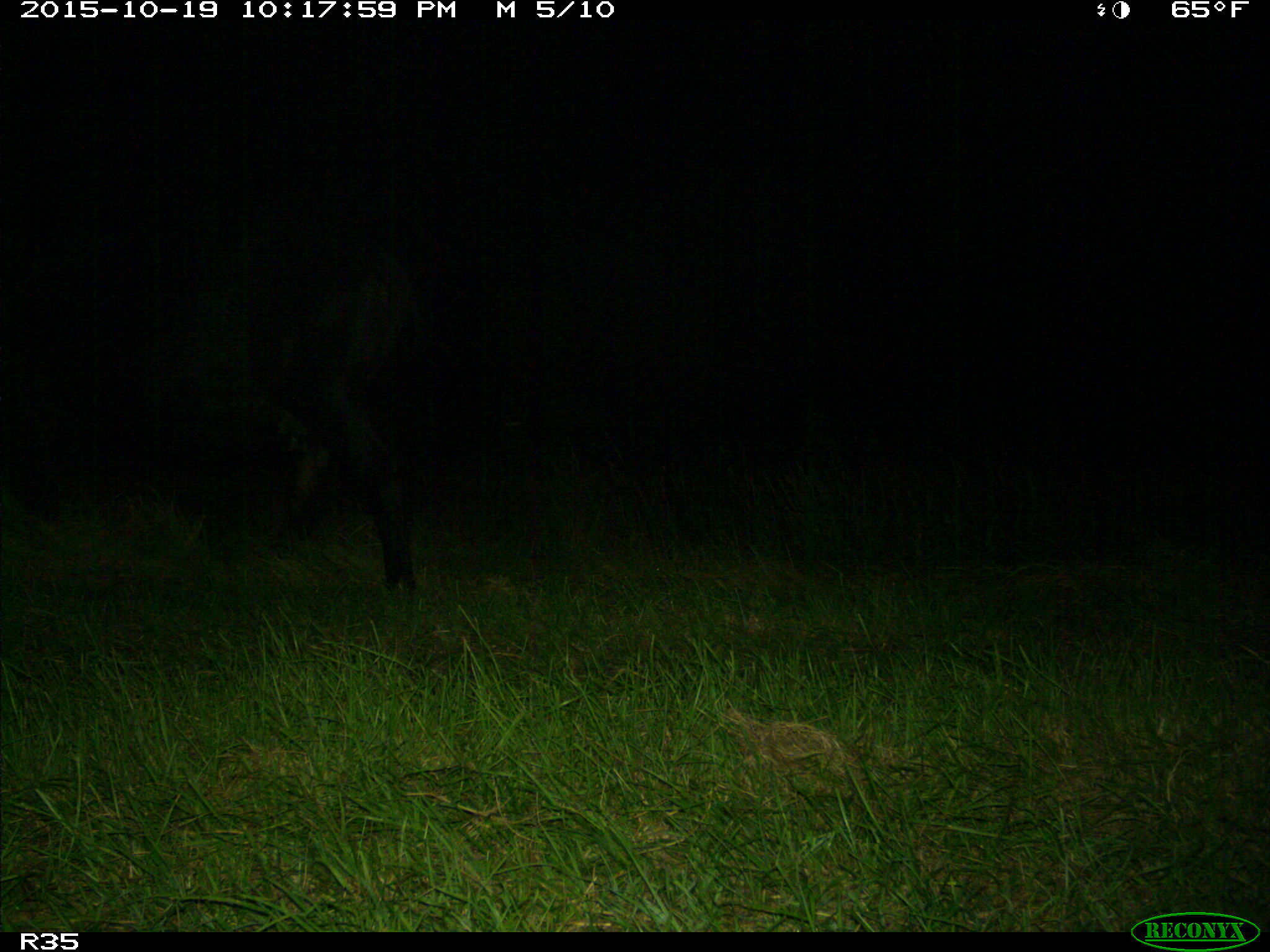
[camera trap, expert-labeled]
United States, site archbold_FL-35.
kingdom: Animalia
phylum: Chordata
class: Mammalia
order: Artiodactyla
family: Bovidae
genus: Bos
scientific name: Bos taurus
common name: domestic cow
Bos taurus (domestic cow).